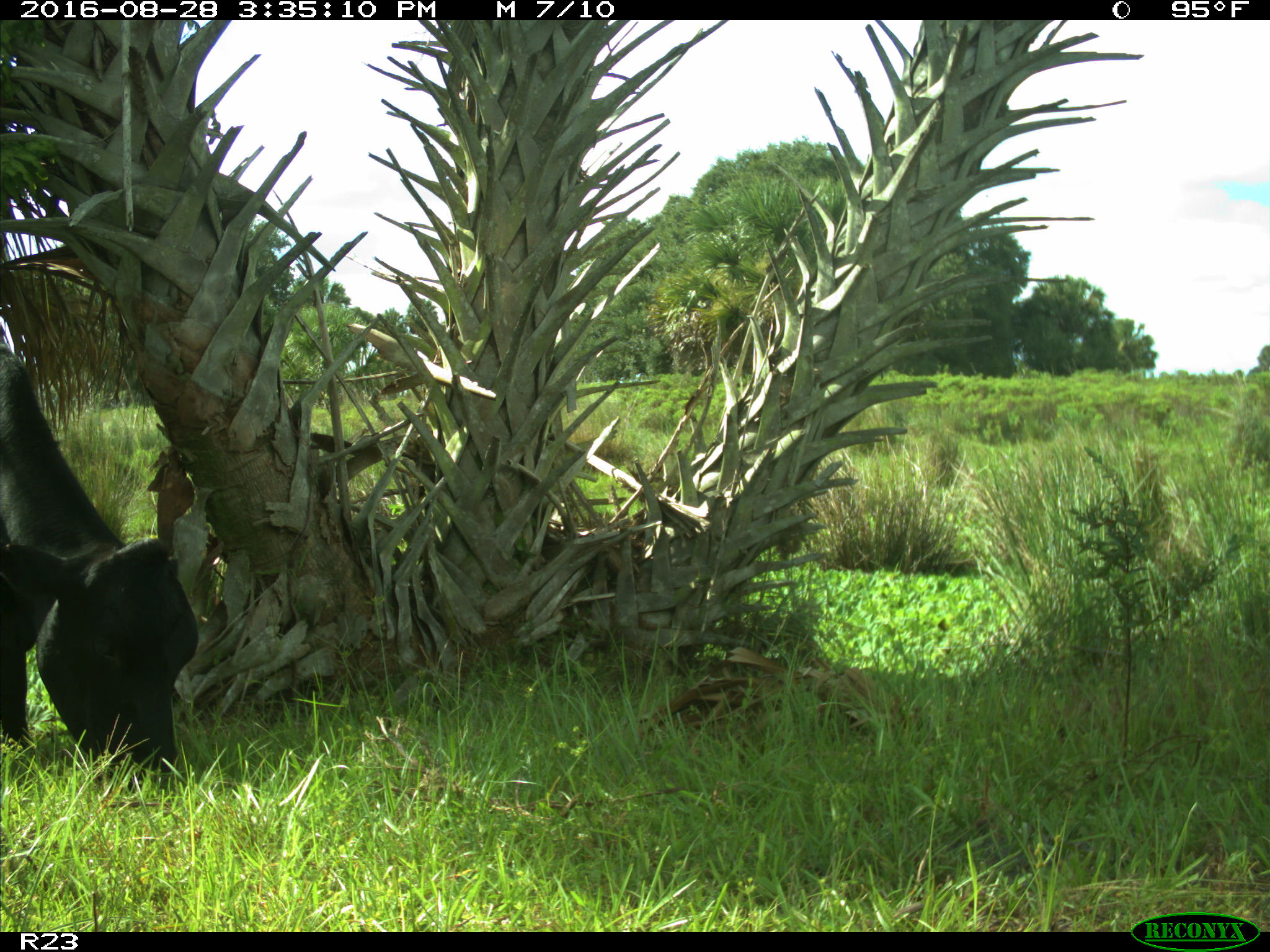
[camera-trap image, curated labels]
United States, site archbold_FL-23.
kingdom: Animalia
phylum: Chordata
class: Mammalia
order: Artiodactyla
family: Bovidae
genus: Bos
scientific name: Bos taurus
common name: domestic cow